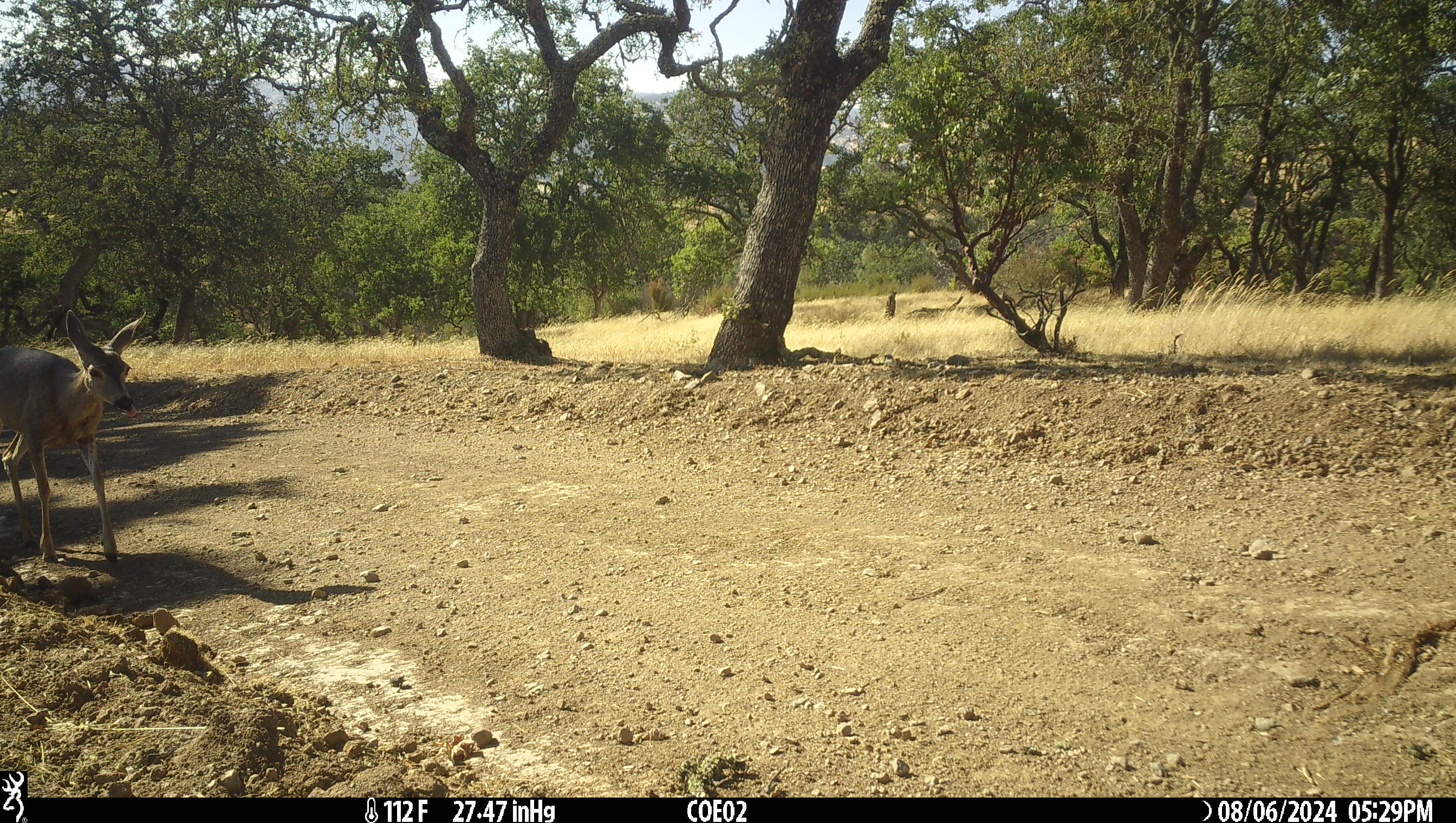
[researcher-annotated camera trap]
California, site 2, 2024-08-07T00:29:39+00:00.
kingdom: Animalia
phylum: Chordata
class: Mammalia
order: Artiodactyla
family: Cervidae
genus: Odocoileus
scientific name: Odocoileus hemionus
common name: mule deer